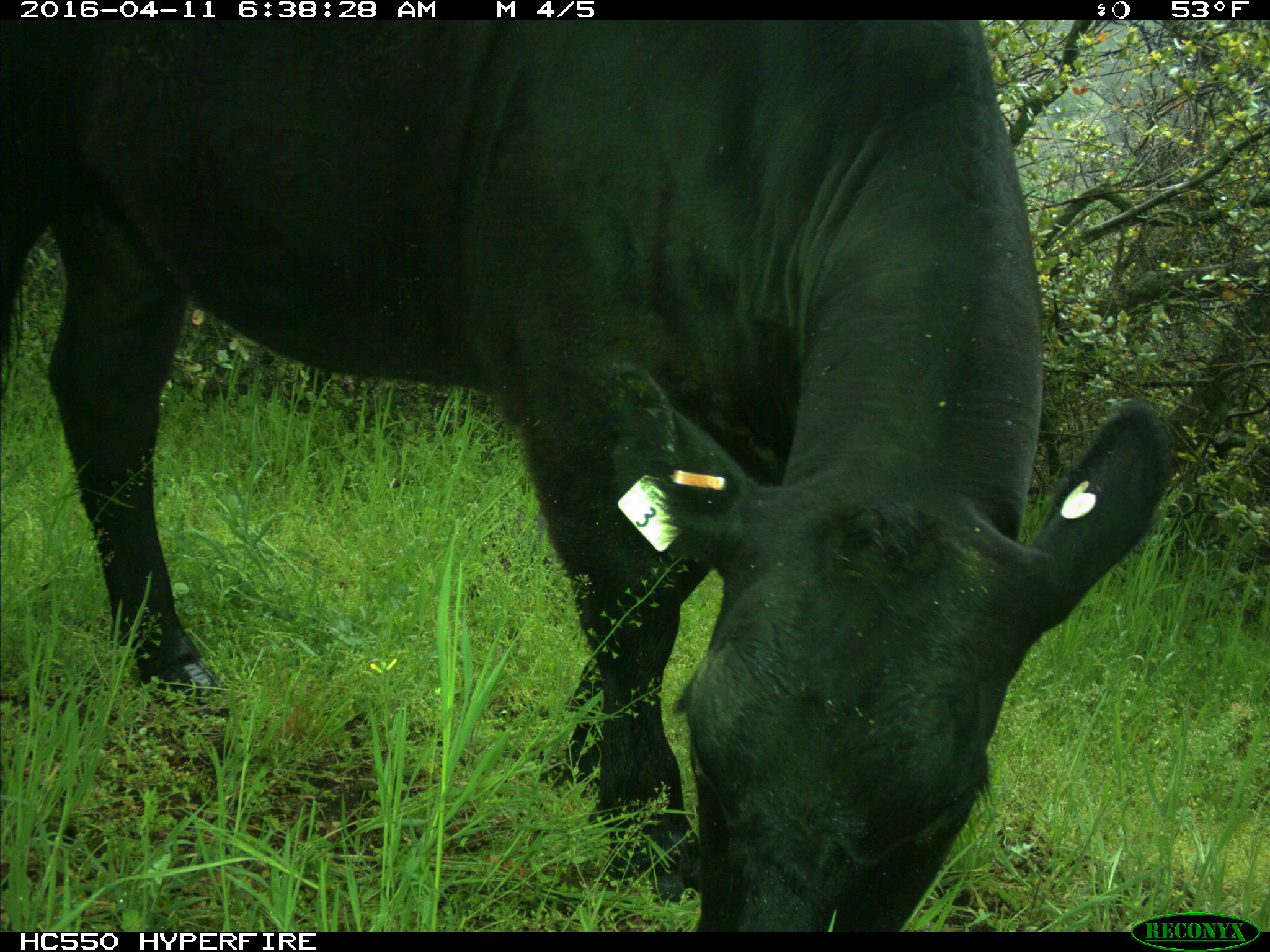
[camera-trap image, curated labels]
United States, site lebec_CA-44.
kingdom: Animalia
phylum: Chordata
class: Mammalia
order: Artiodactyla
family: Bovidae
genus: Bos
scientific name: Bos taurus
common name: domestic cow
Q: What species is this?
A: Bos taurus (domestic cow).